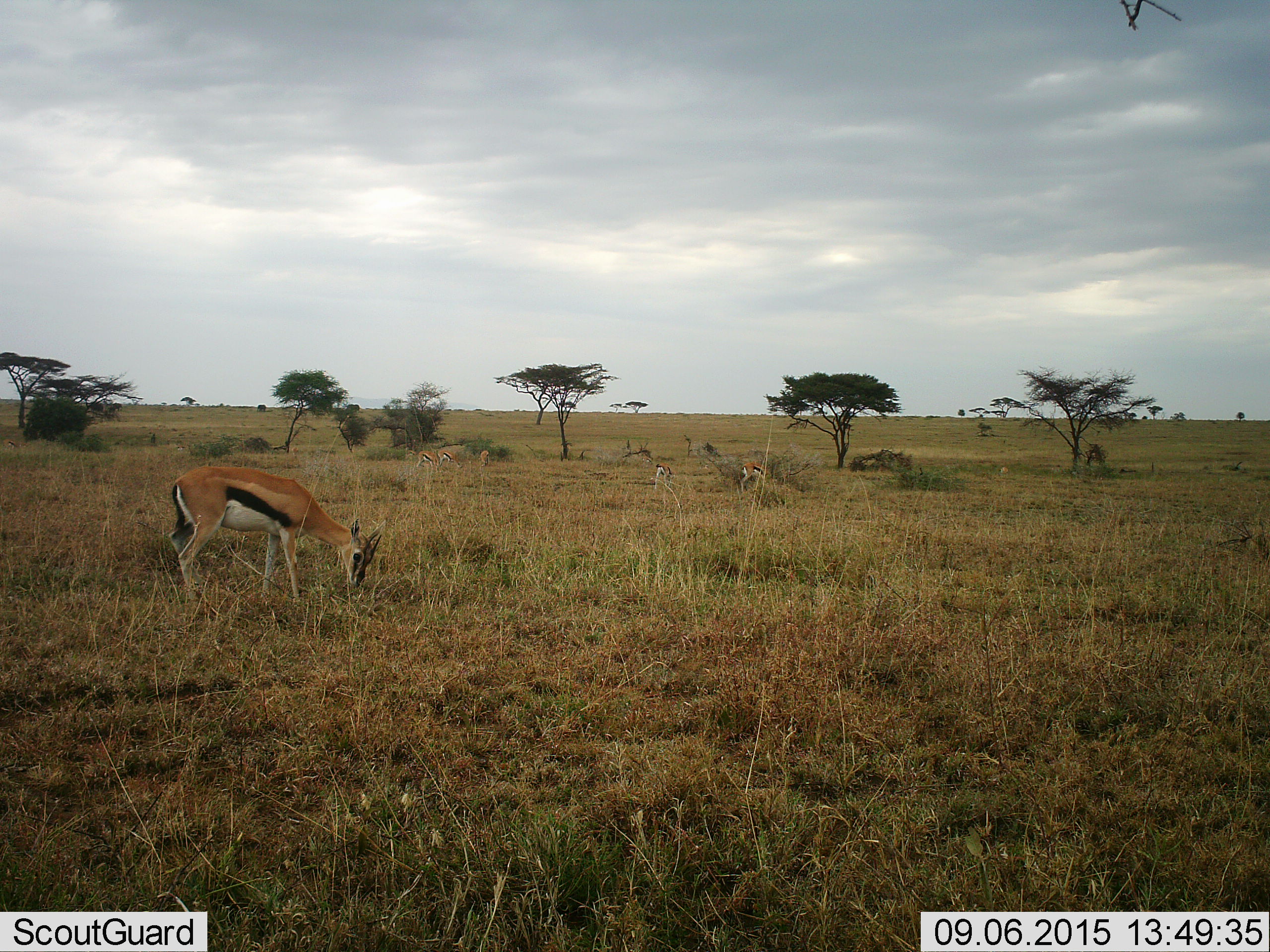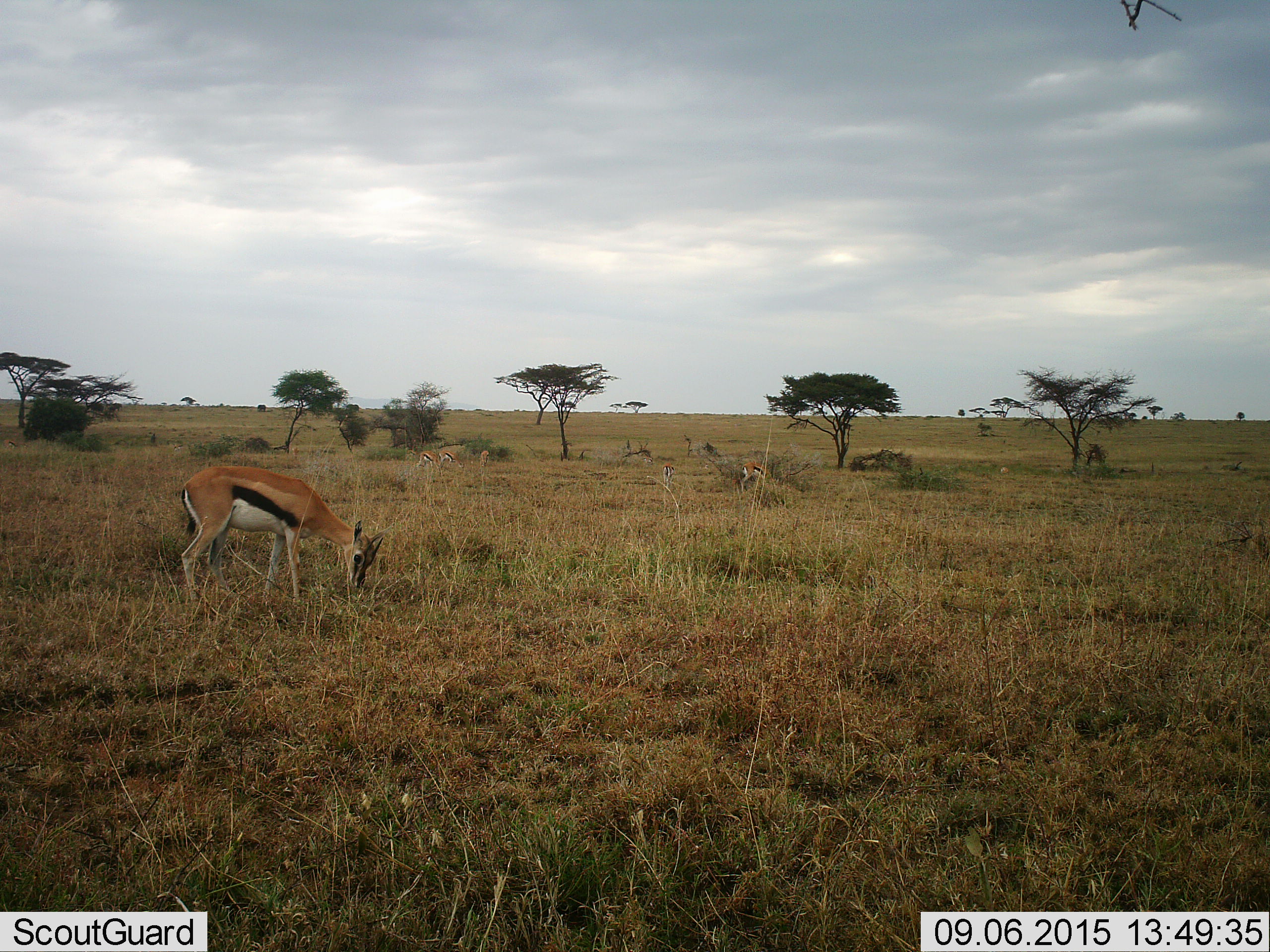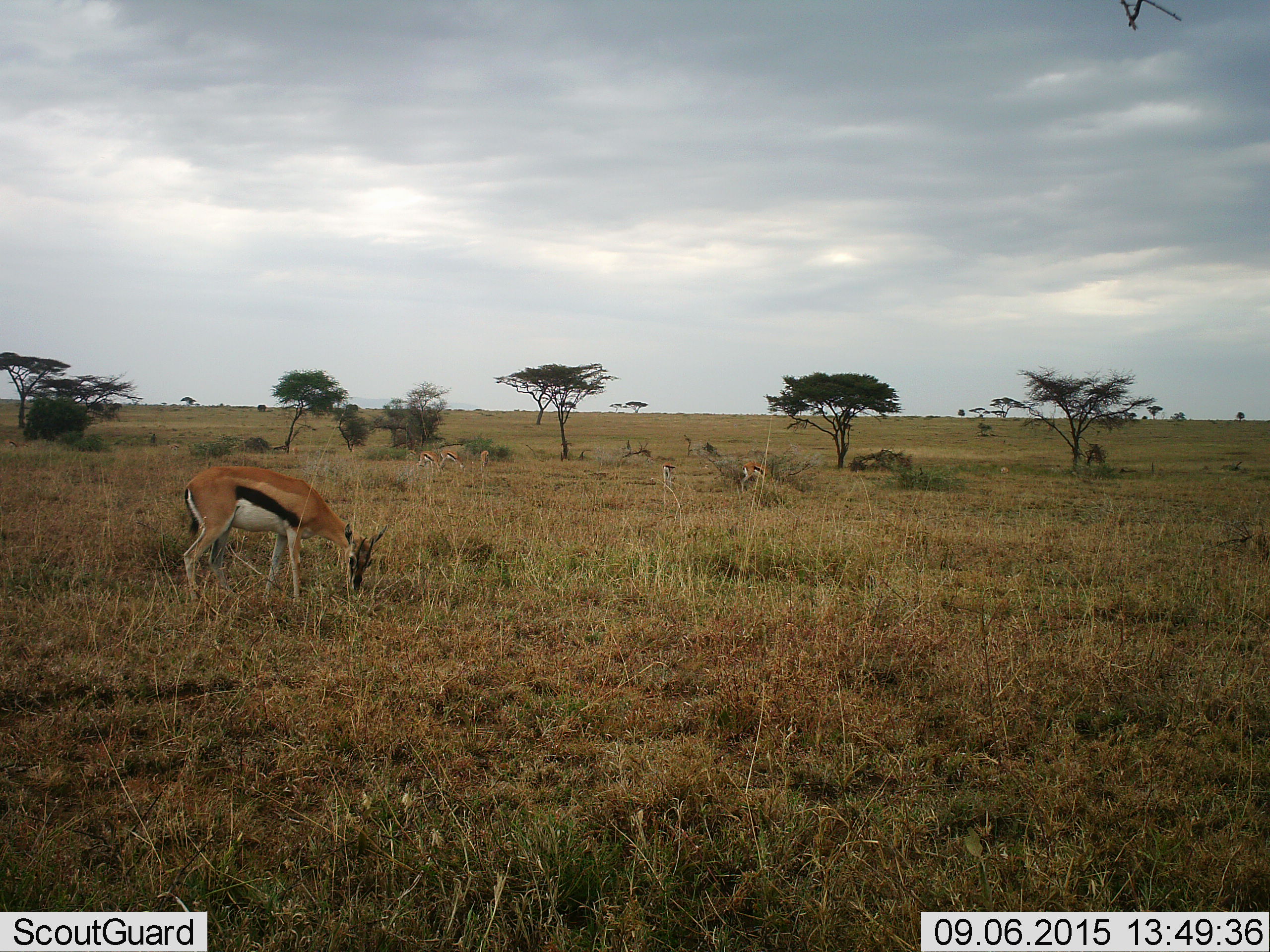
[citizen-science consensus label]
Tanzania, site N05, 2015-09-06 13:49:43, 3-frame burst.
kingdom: Animalia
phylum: Chordata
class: Mammalia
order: Artiodactyla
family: Bovidae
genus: Eudorcas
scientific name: Eudorcas thomsonii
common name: thomson's gazelle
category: gazellethomsons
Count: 6.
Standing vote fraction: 50%.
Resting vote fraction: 0%.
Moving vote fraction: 30%.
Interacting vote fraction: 0%.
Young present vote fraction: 0%.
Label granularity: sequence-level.